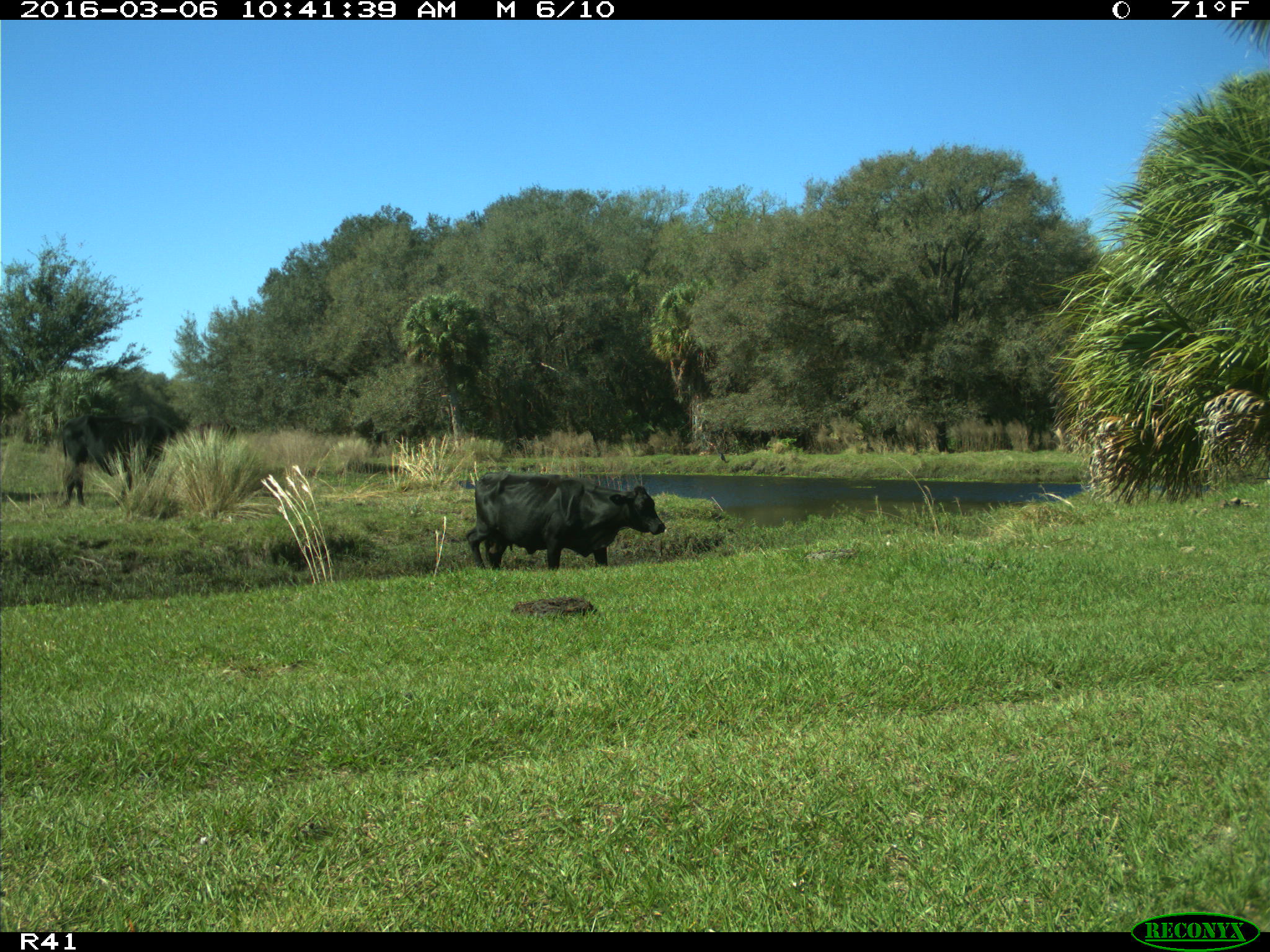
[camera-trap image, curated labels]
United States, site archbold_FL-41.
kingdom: Animalia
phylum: Chordata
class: Mammalia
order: Artiodactyla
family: Bovidae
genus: Bos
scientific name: Bos taurus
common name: domestic cow